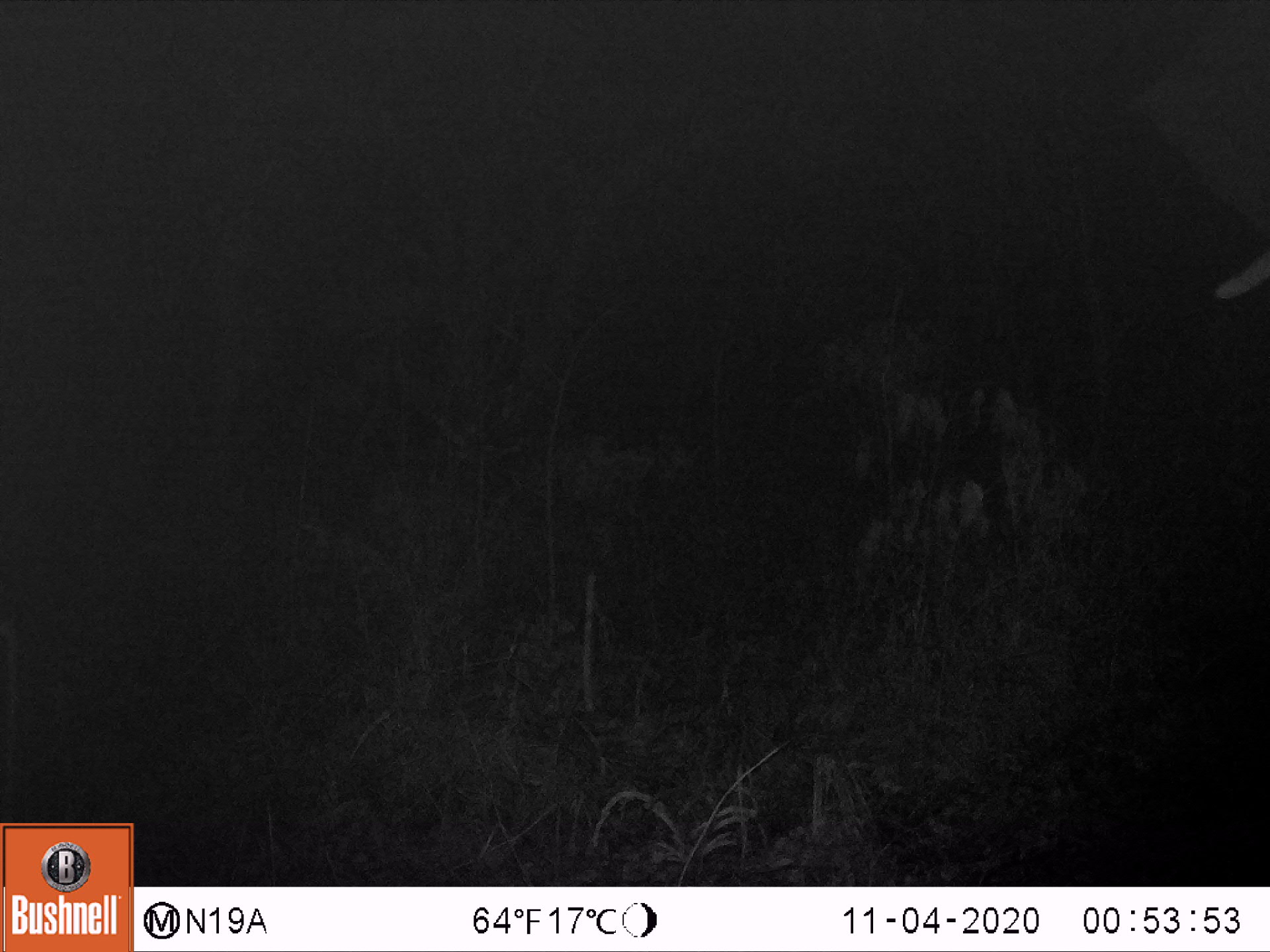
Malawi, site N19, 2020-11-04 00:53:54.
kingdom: Animalia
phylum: Chordata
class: Mammalia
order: Proboscidea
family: Elephantidae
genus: Loxodonta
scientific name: Loxodonta africana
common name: african savanna elephant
African savanna elephant (Loxodonta africana), count 1.